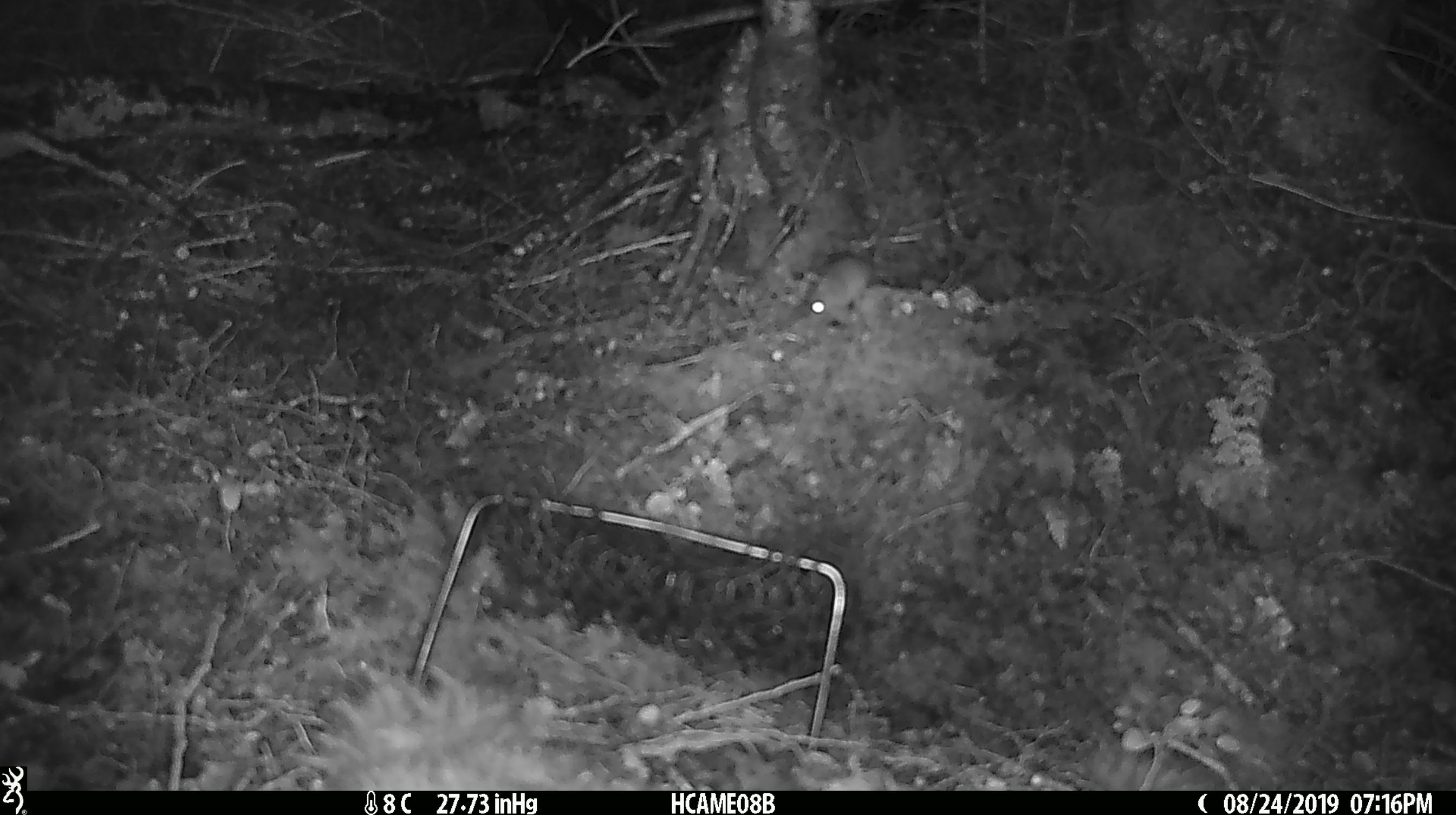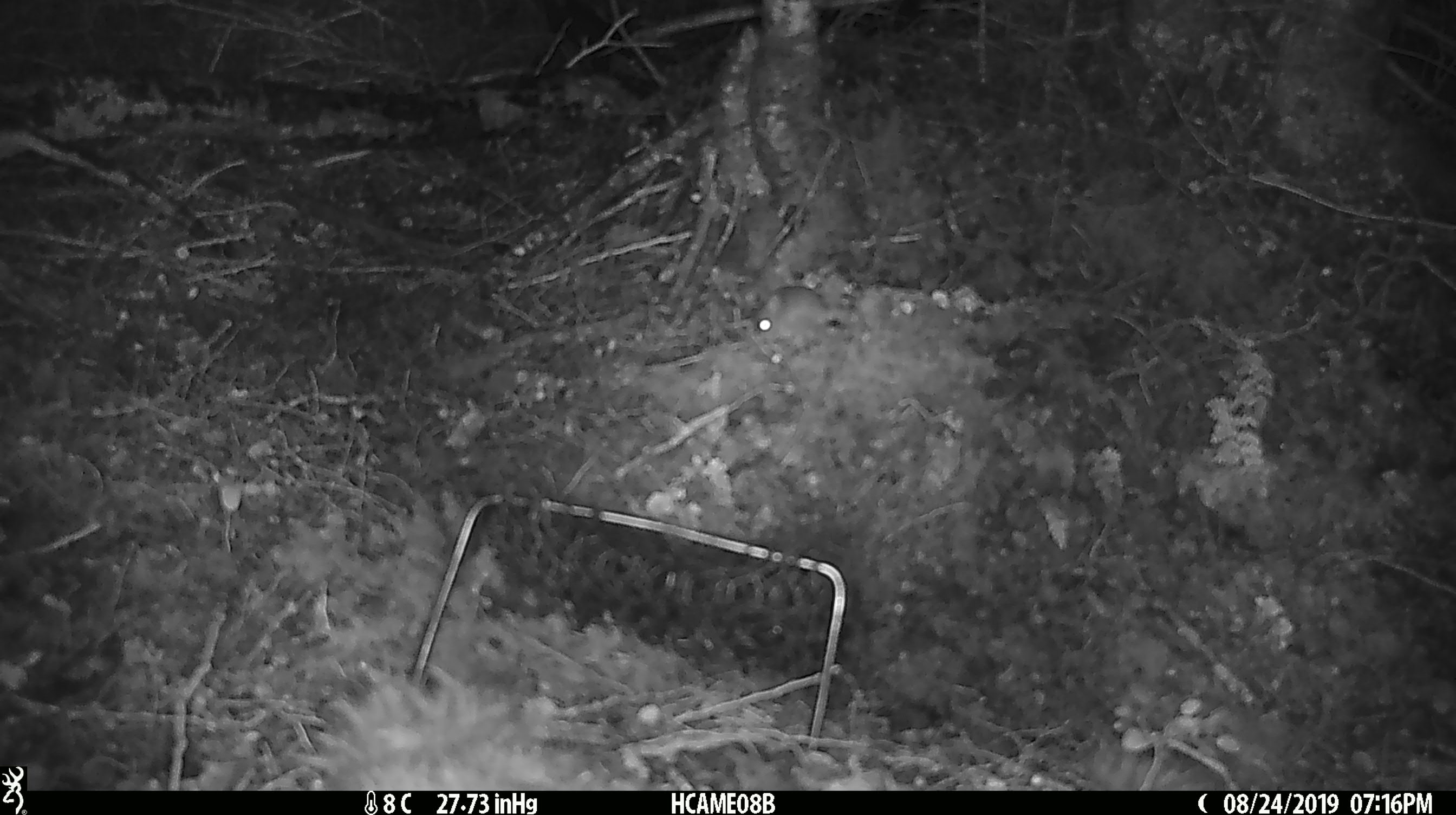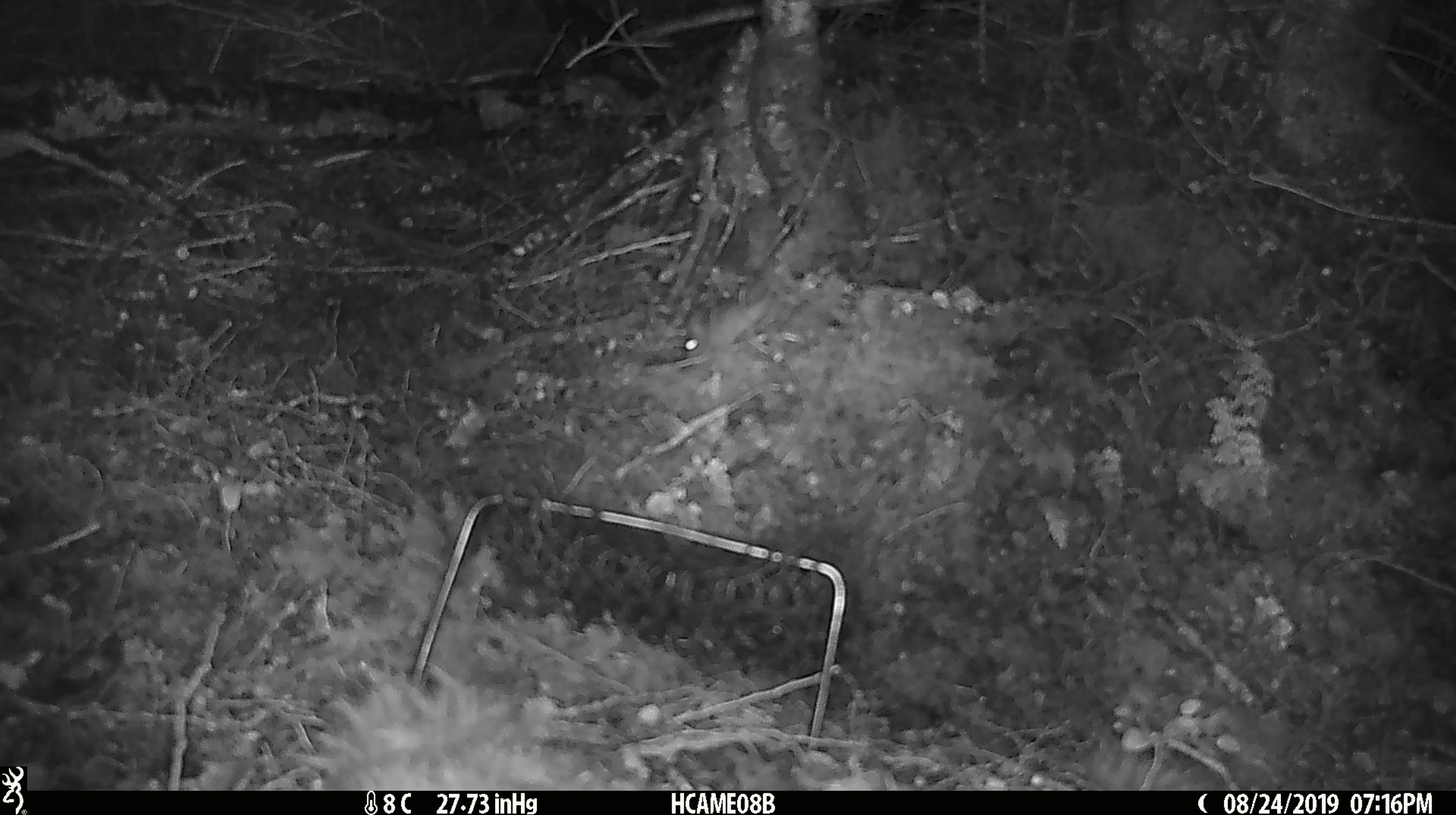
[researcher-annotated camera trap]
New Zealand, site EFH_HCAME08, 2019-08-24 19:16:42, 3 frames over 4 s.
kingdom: Animalia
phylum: Chordata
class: Mammalia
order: Rodentia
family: Muridae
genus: Mus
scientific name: Mus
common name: mouse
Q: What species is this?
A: Mouse (Mus).